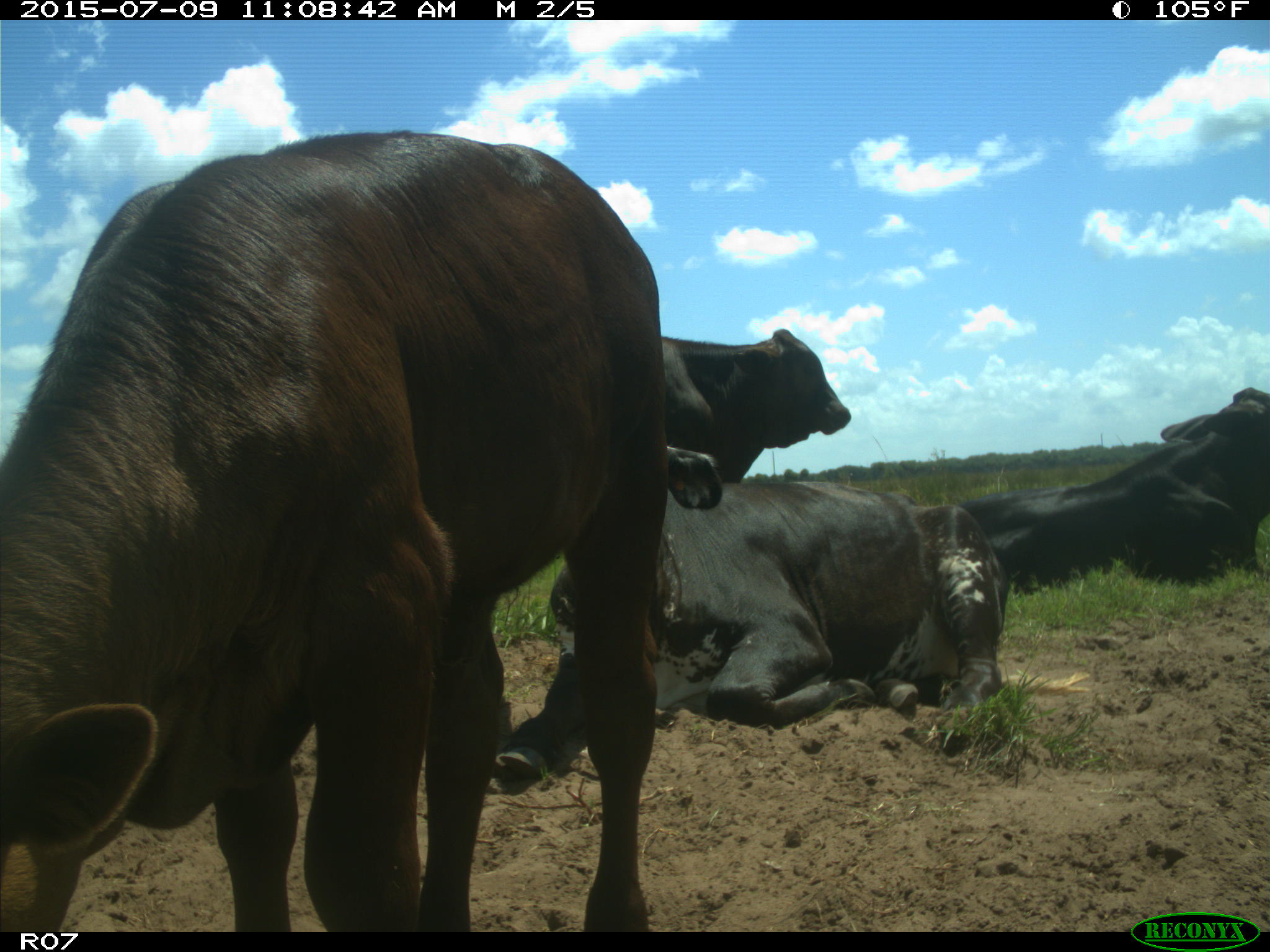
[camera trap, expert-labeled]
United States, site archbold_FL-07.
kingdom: Animalia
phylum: Chordata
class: Mammalia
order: Artiodactyla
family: Bovidae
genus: Bos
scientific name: Bos taurus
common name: domestic cow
Bos taurus (domestic cow).